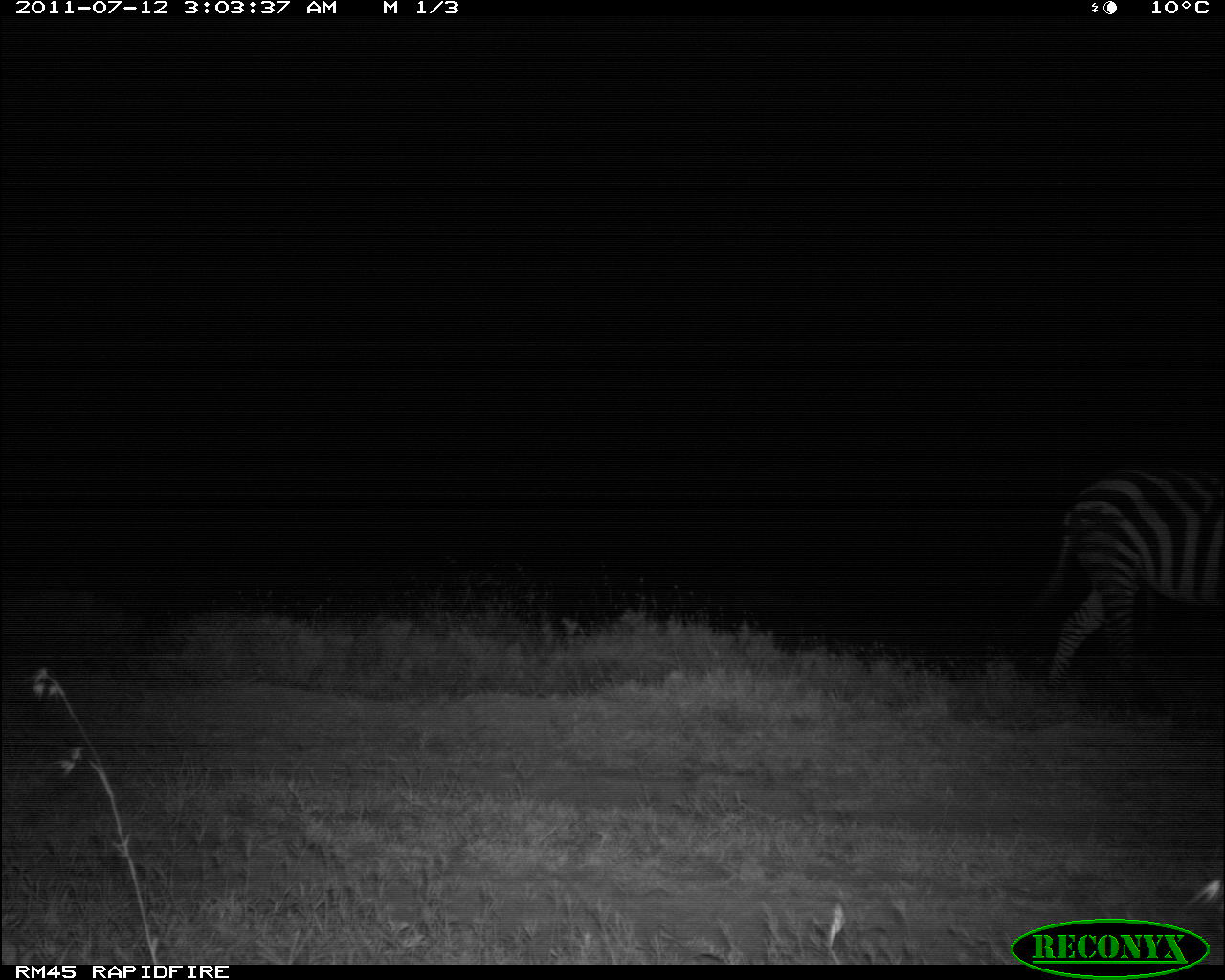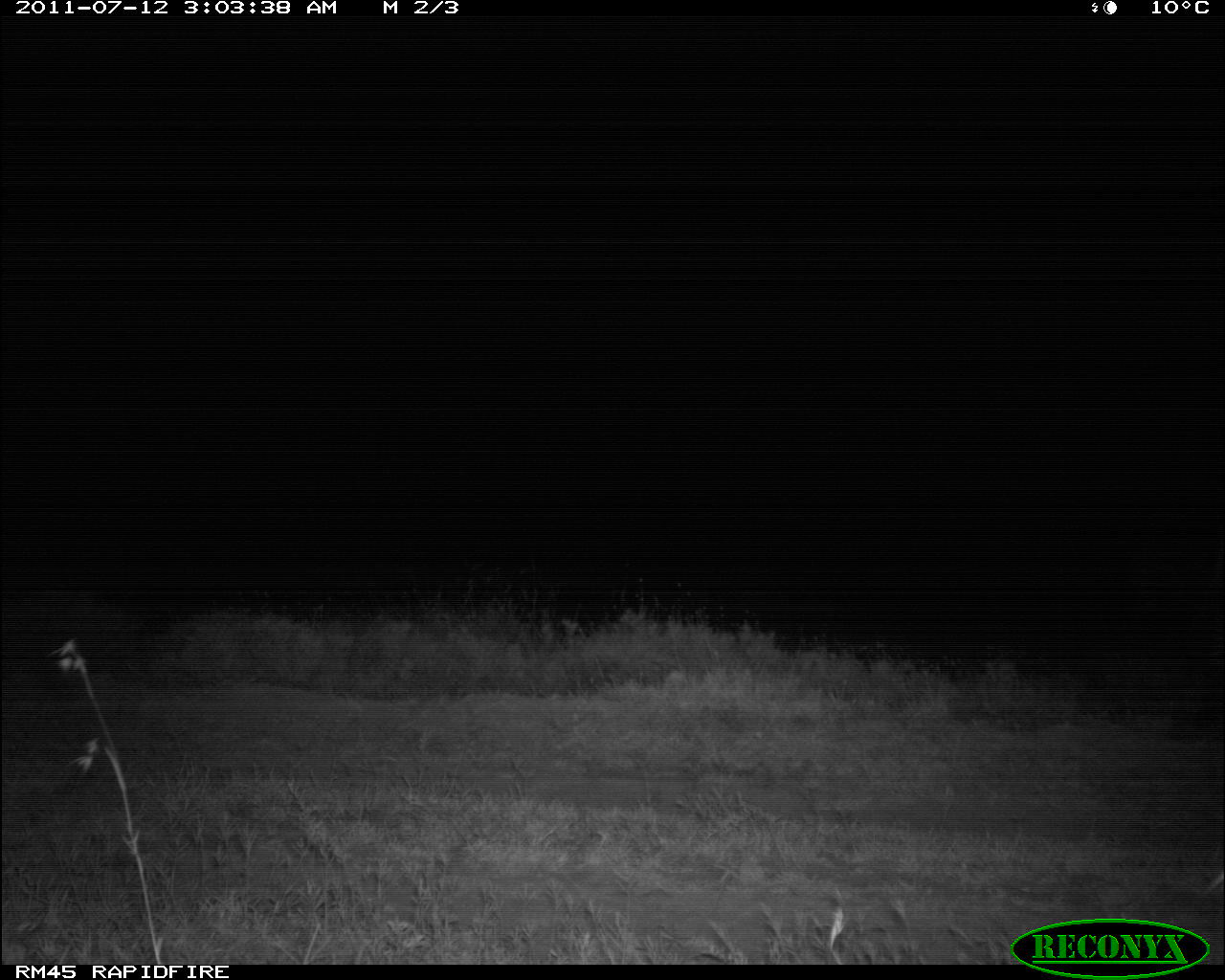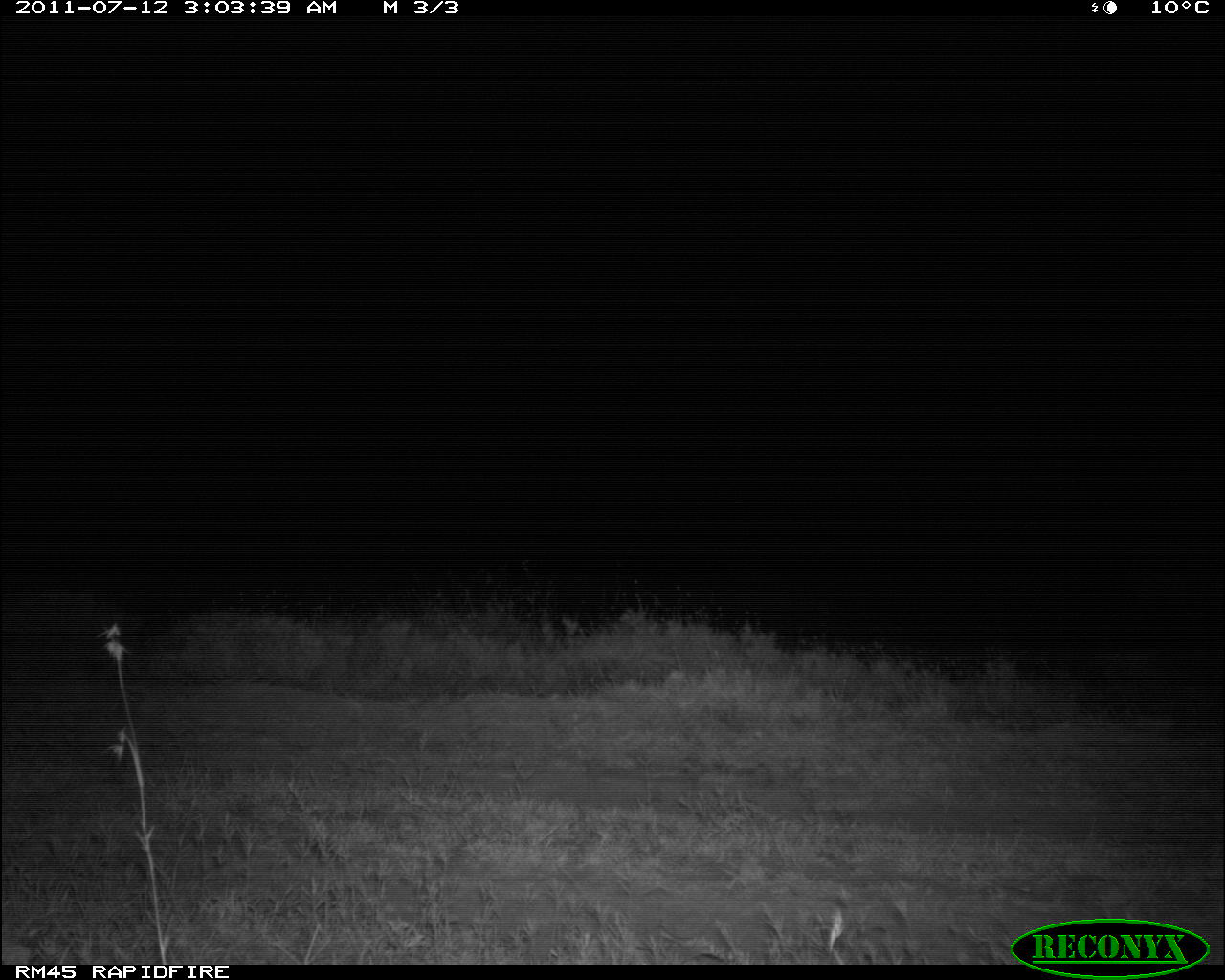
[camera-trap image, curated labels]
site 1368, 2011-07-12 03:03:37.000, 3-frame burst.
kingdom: Animalia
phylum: Chordata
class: Mammalia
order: Perissodactyla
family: Equidae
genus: Equus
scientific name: Equus quagga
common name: plains zebra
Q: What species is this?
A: Equus quagga (plains zebra).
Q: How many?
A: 1.